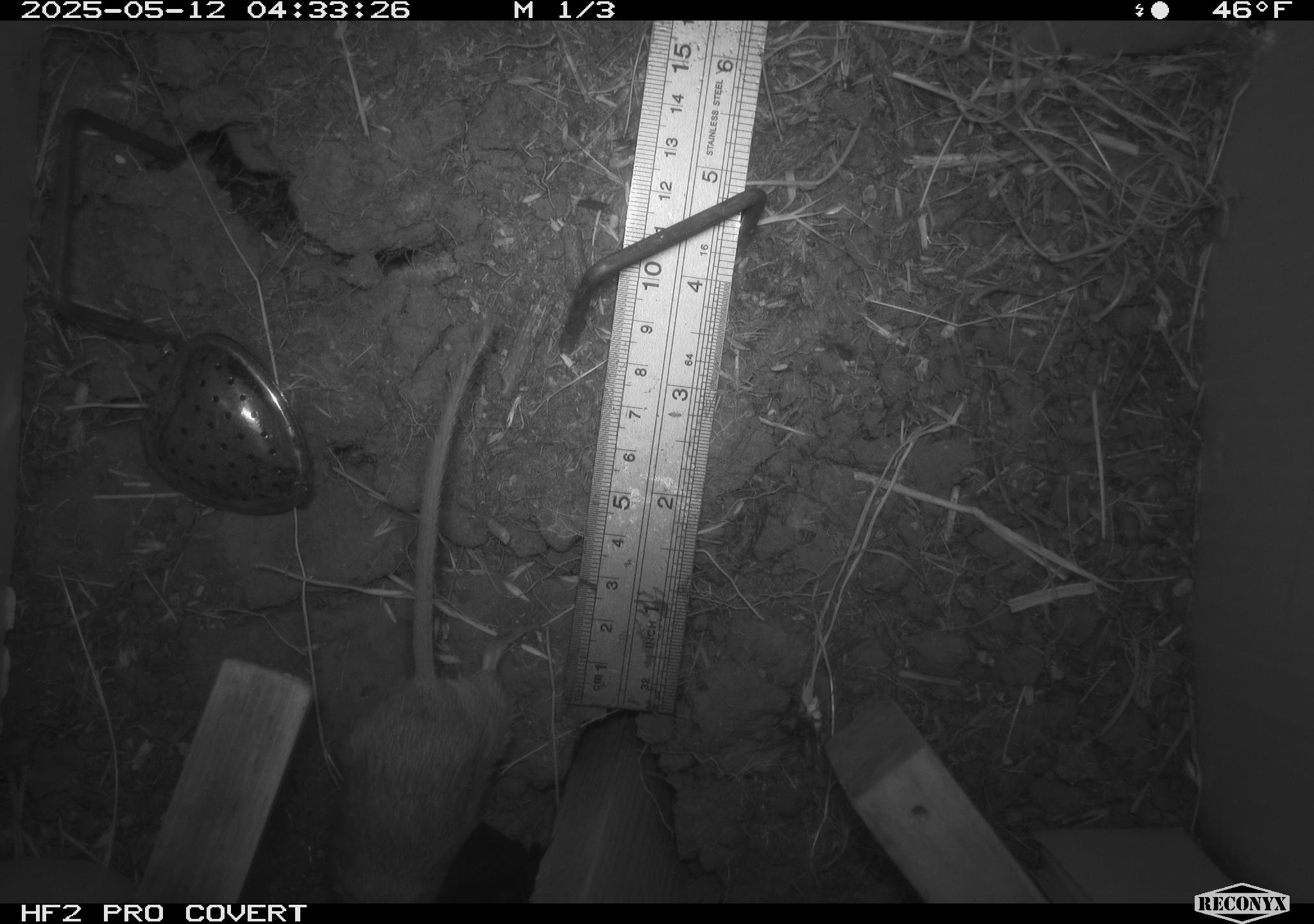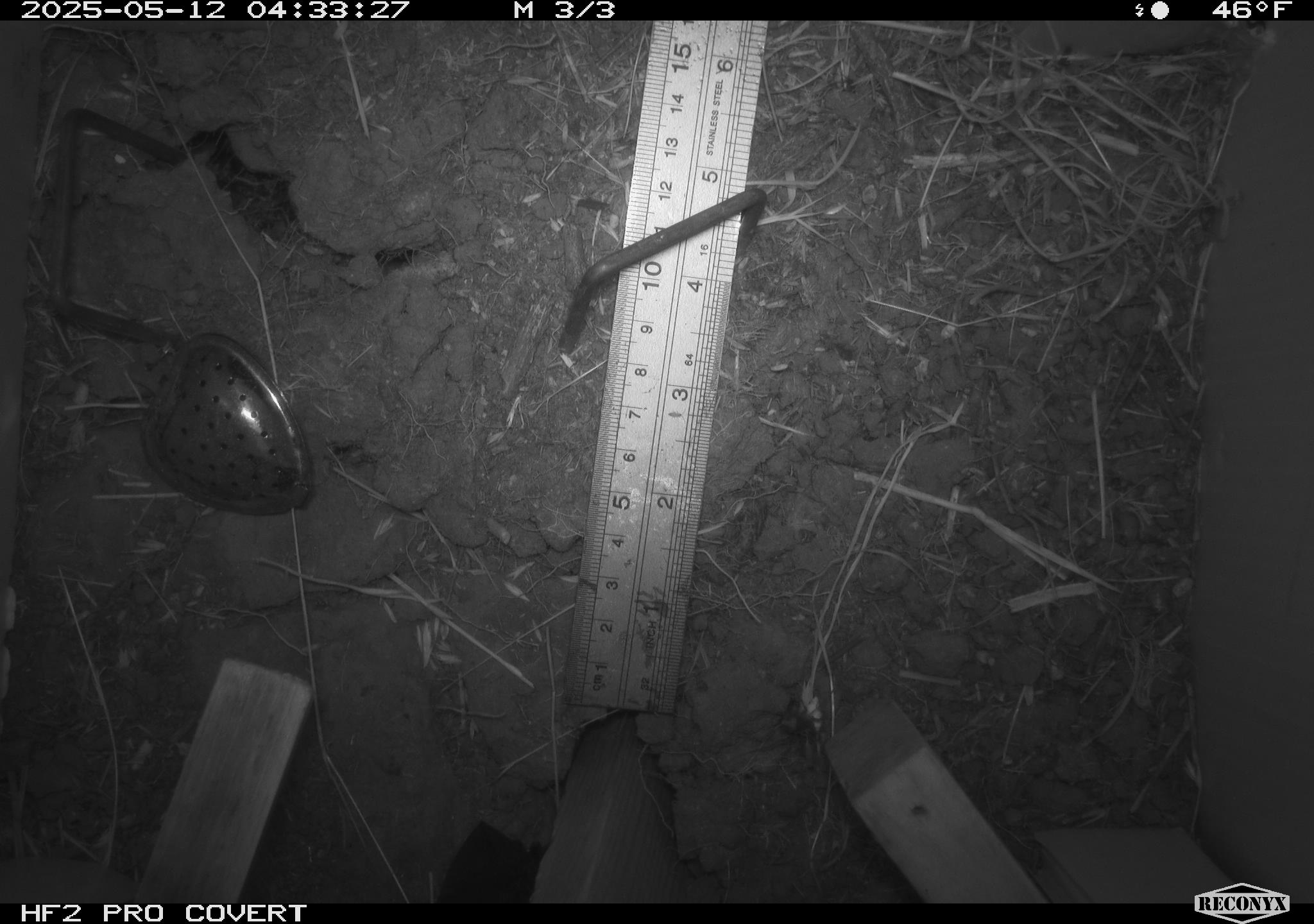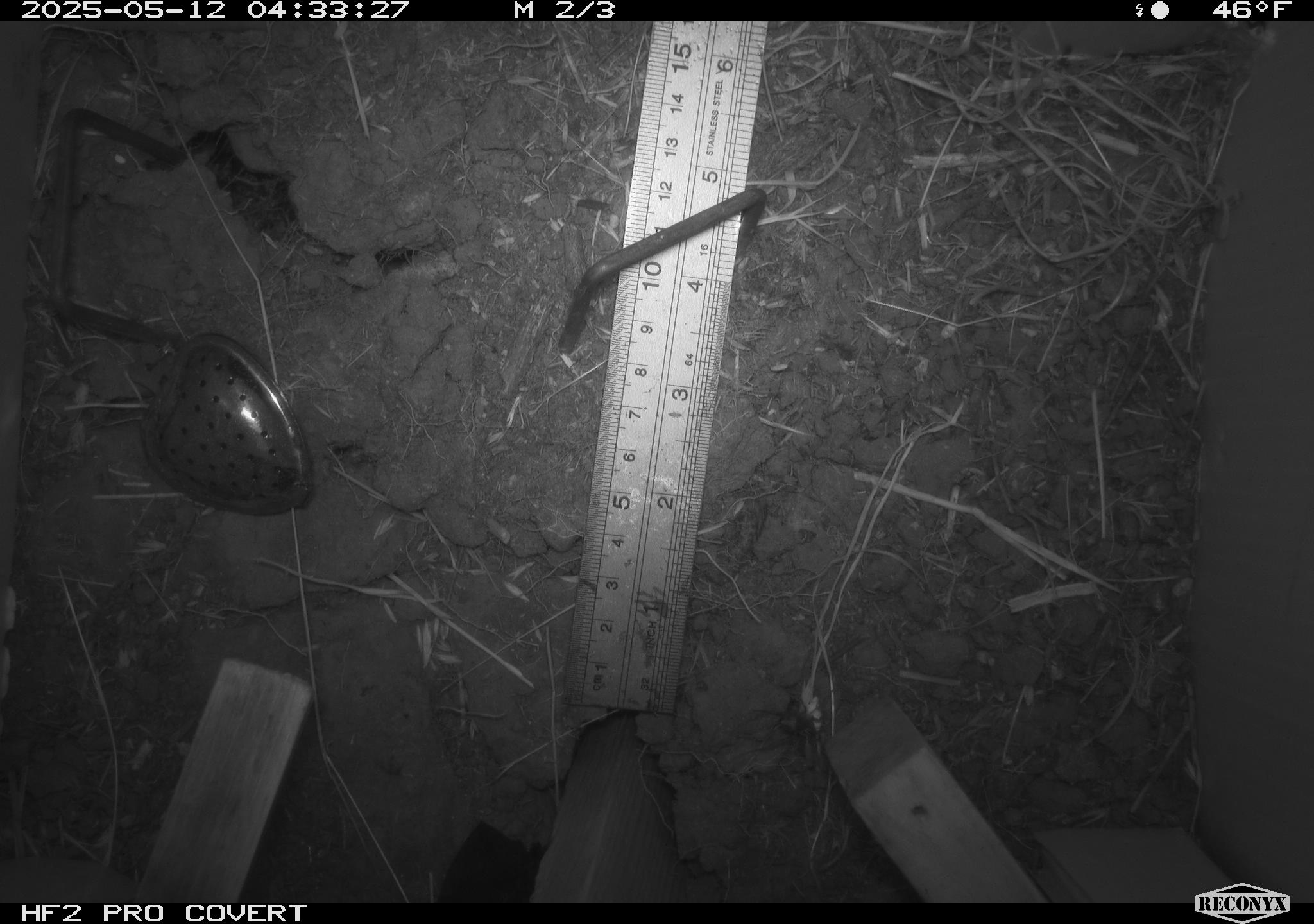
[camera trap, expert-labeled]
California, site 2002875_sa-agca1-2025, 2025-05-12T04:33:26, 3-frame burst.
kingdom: Animalia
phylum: Chordata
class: Mammalia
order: Rodentia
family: Heteromyidae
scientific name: Heteromyidae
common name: kangaroo rats and pocket mice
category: heteromyidae family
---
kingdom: Animalia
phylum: Chordata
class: Mammalia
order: Rodentia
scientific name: Rodentia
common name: rodent